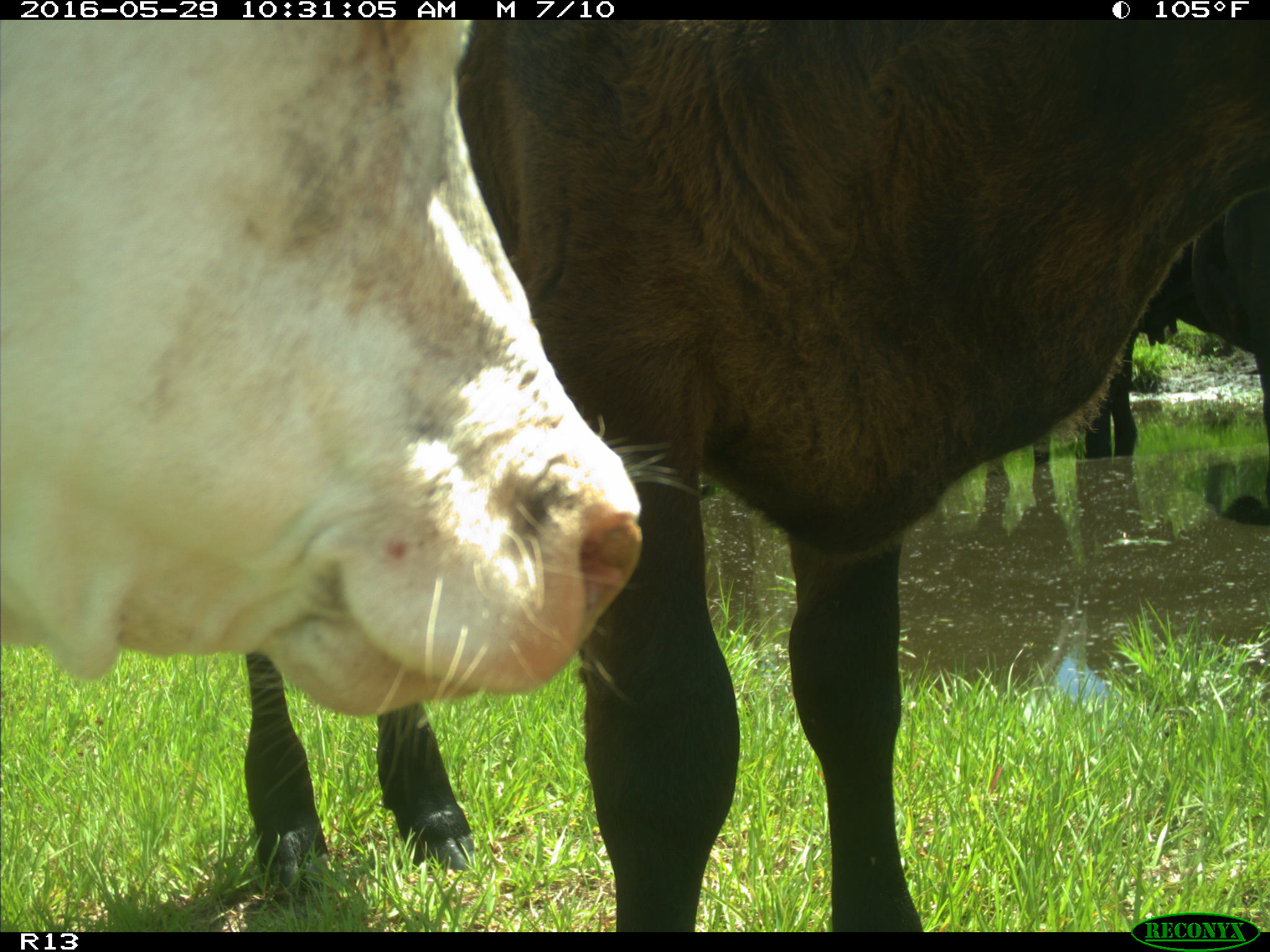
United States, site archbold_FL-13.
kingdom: Animalia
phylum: Chordata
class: Mammalia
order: Artiodactyla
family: Bovidae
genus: Bos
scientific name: Bos taurus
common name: domestic cow